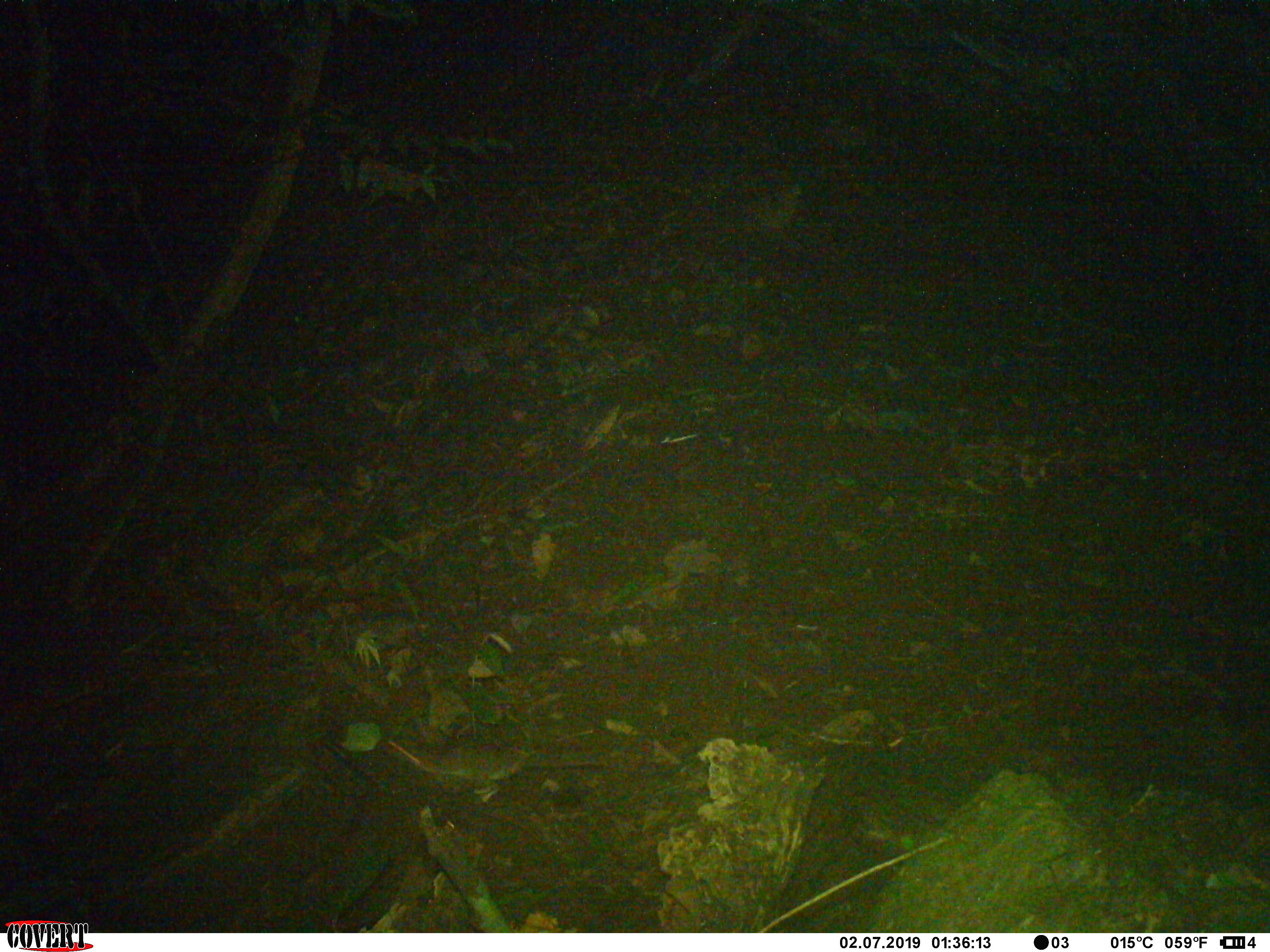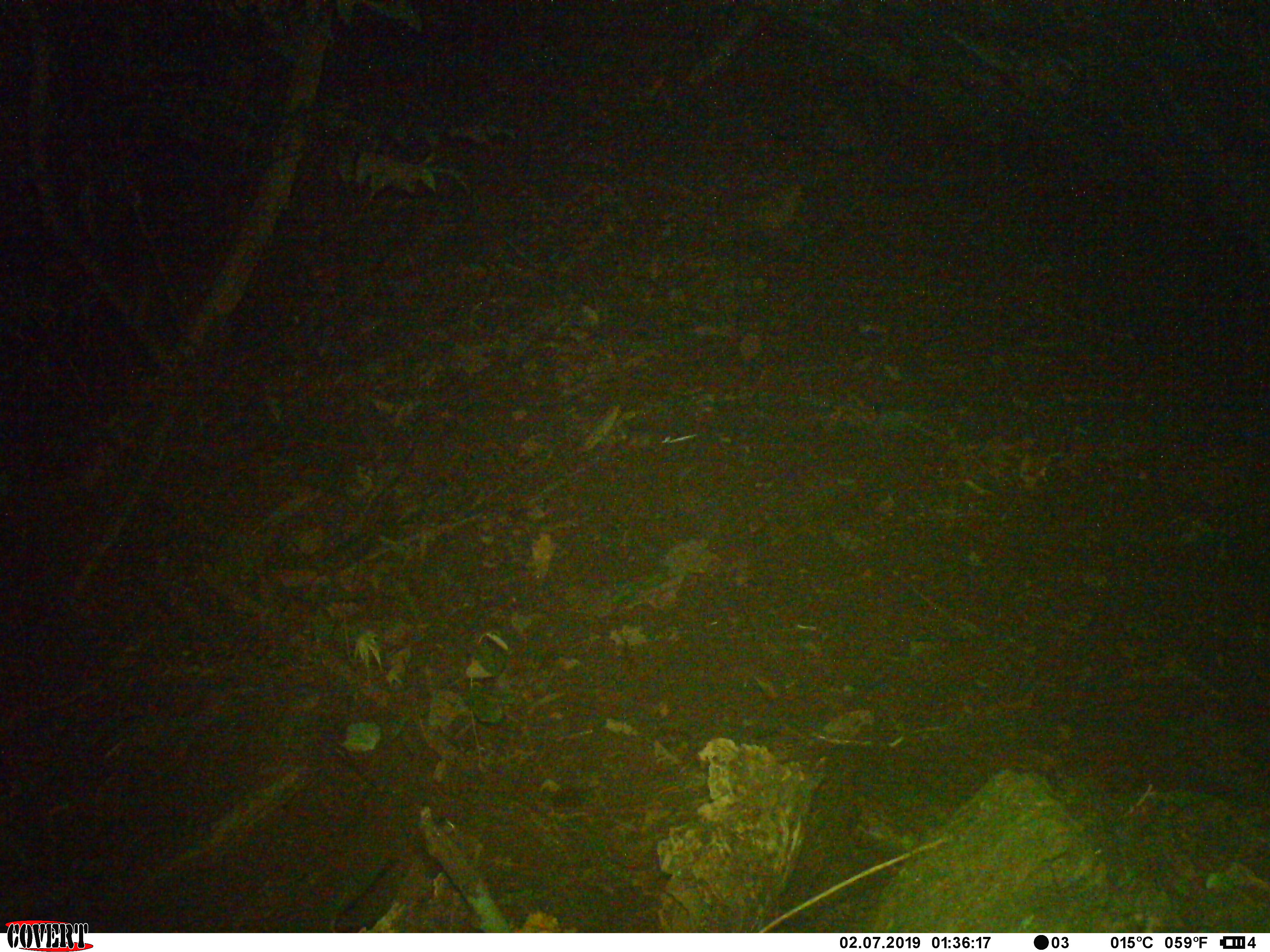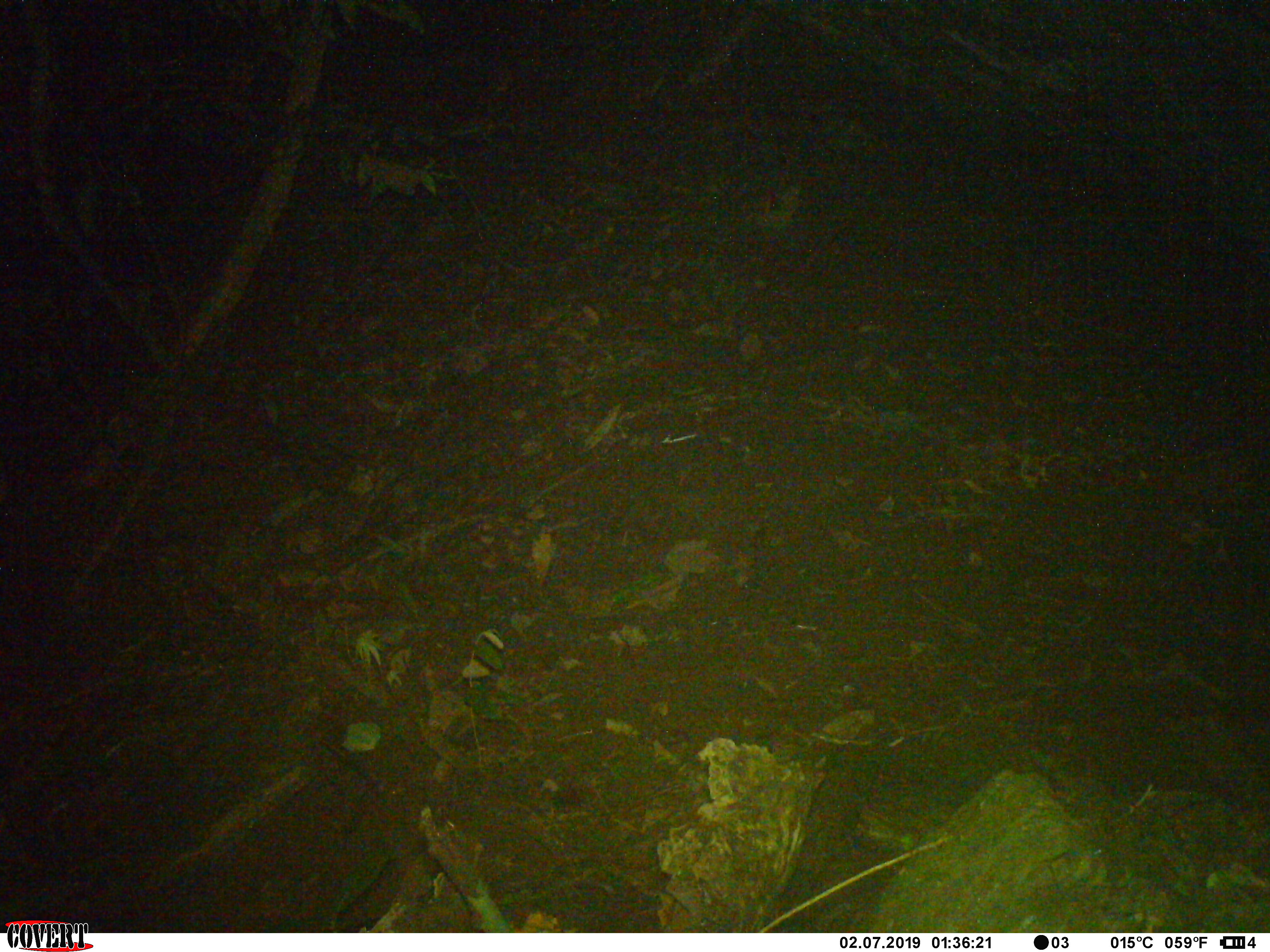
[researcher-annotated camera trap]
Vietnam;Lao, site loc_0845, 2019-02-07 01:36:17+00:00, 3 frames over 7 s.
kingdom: Animalia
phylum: Chordata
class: Mammalia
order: Rodentia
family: Muridae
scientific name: Muridae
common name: old-world mice and rats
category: unidentified murid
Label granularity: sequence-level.